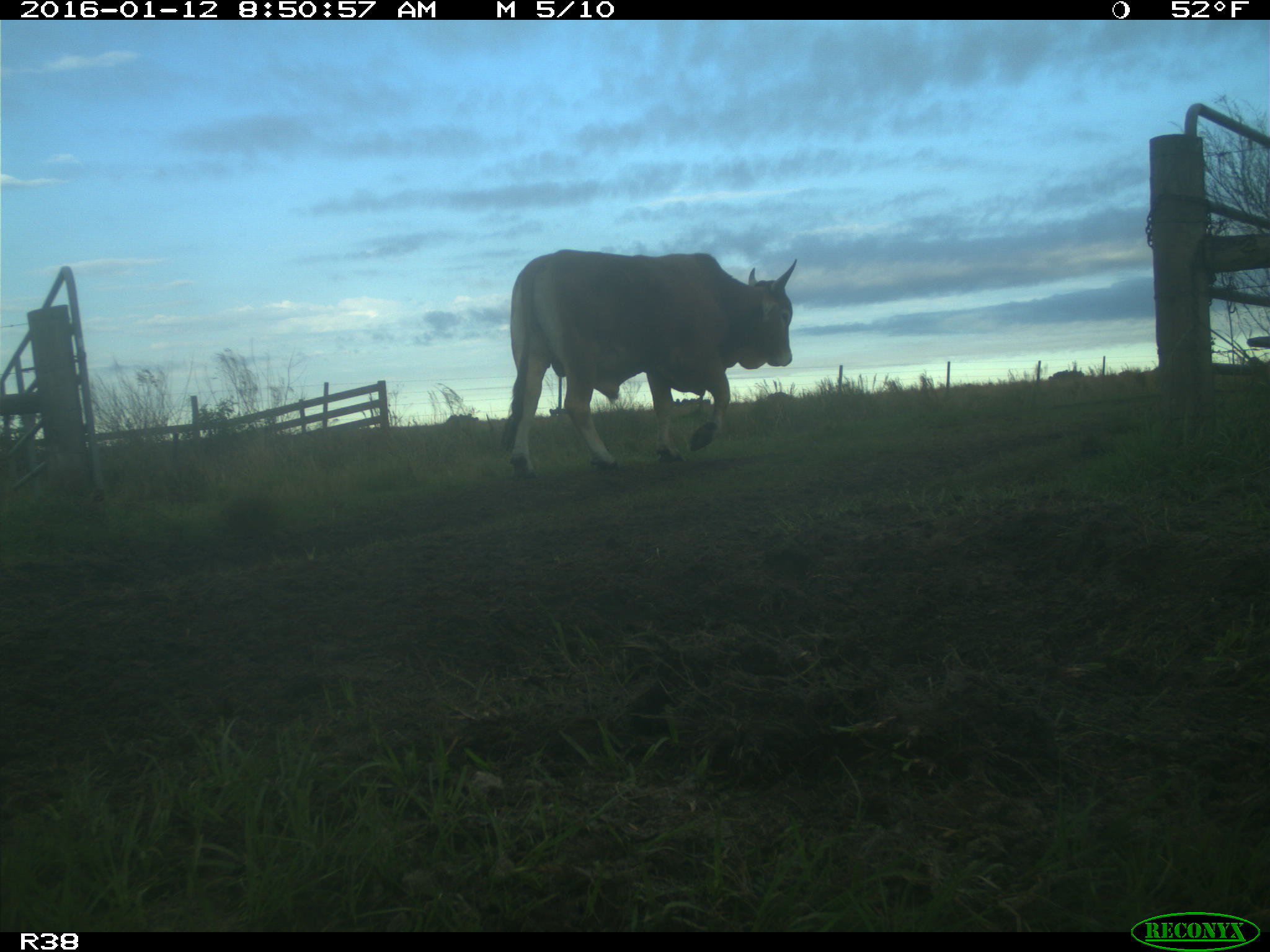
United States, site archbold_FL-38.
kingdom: Animalia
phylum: Chordata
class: Mammalia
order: Artiodactyla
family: Bovidae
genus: Bos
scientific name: Bos taurus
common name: domestic cow